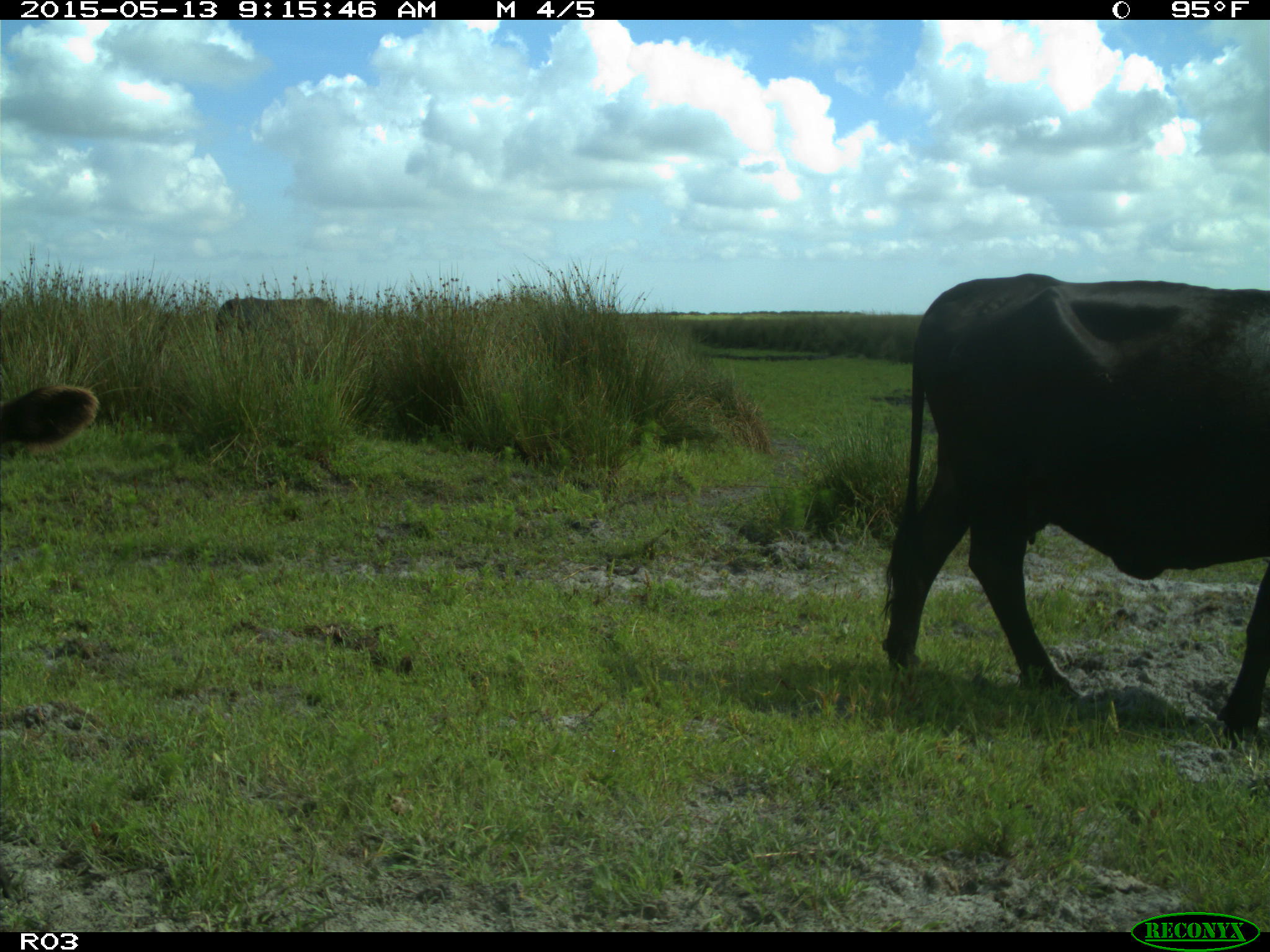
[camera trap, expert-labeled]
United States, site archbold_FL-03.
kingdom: Animalia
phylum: Chordata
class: Mammalia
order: Artiodactyla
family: Bovidae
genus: Bos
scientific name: Bos taurus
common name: domestic cow